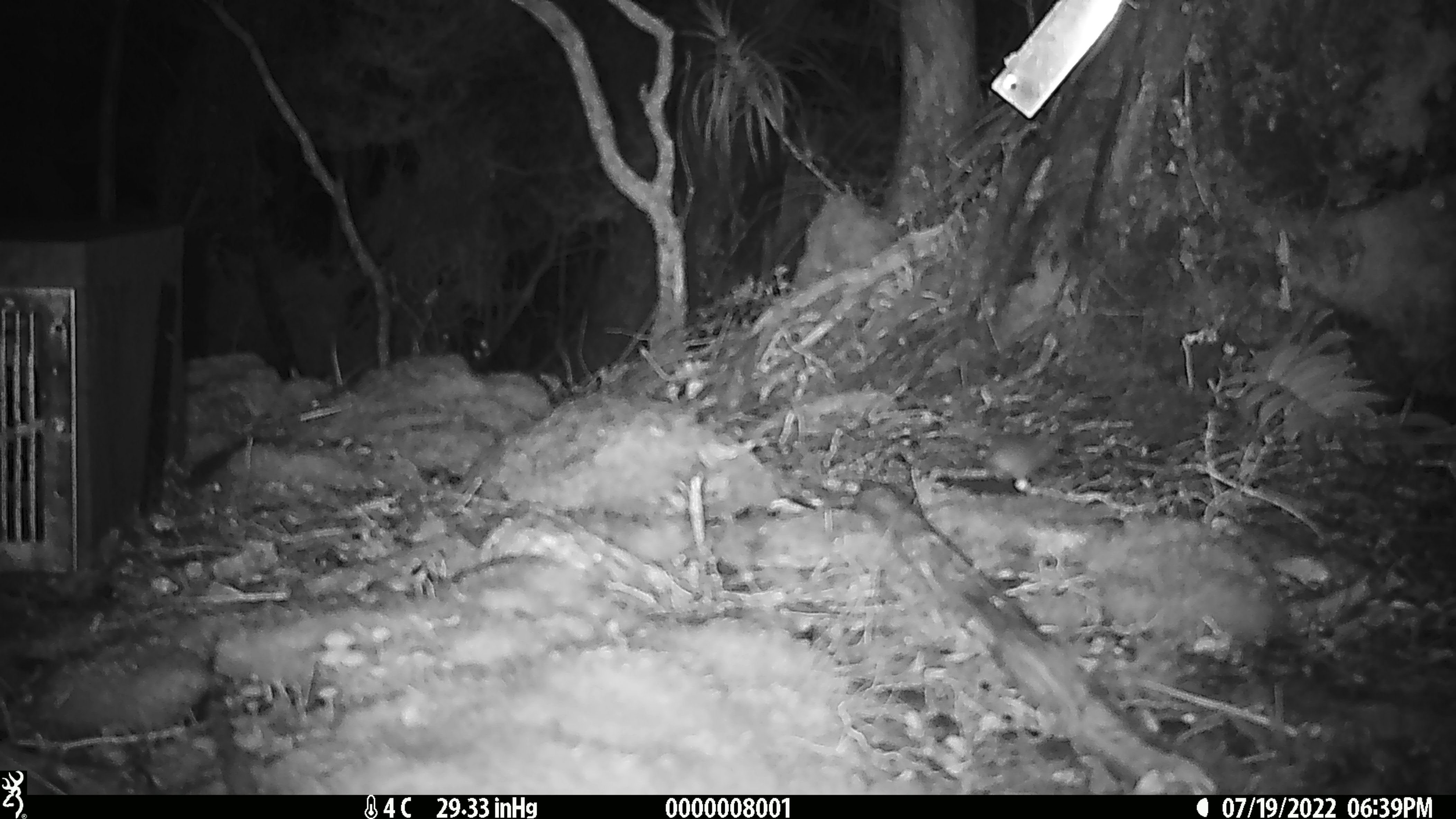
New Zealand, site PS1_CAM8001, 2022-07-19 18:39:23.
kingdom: Animalia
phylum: Chordata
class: Mammalia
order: Rodentia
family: Muridae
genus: Mus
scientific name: Mus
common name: mouse